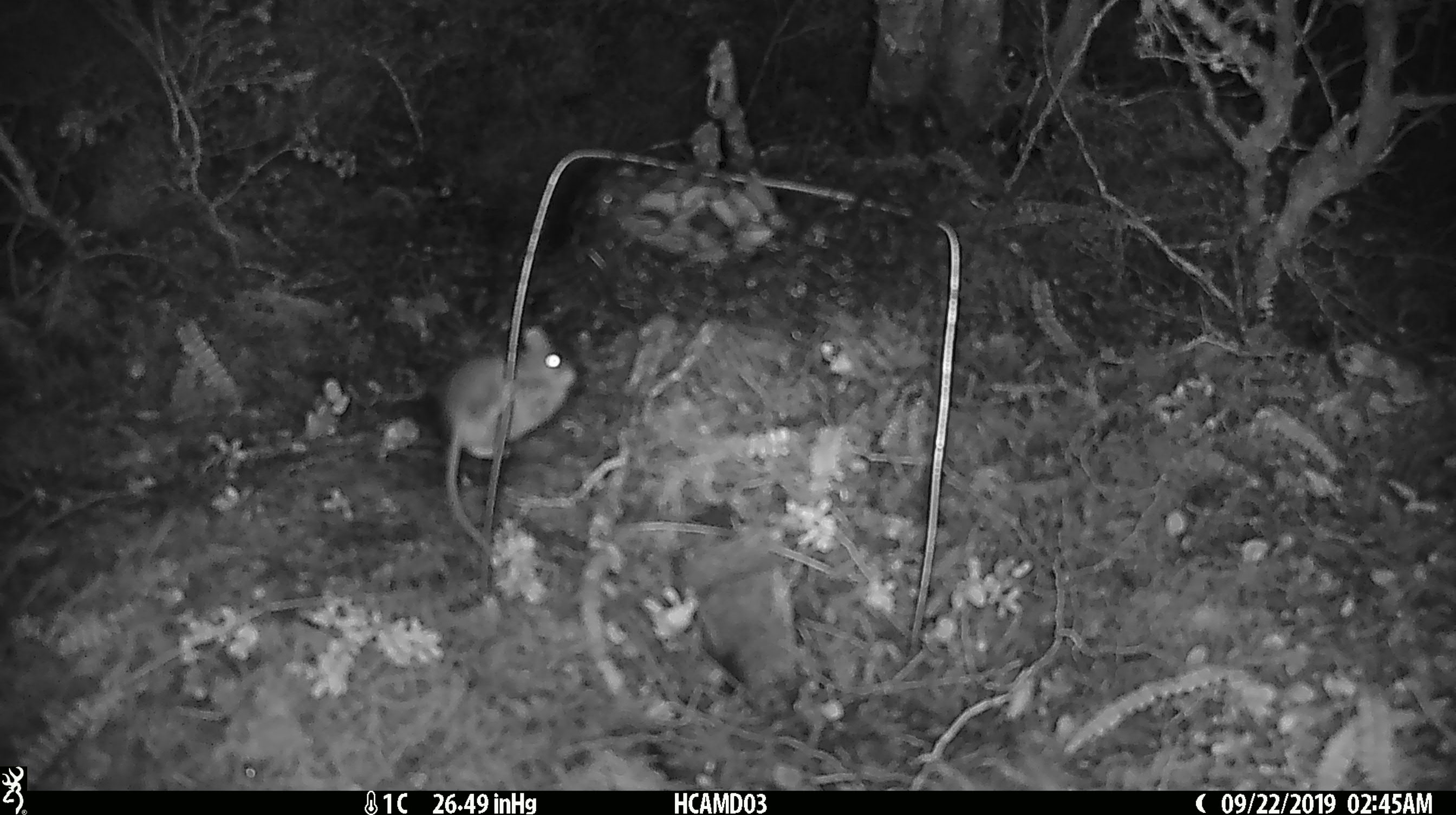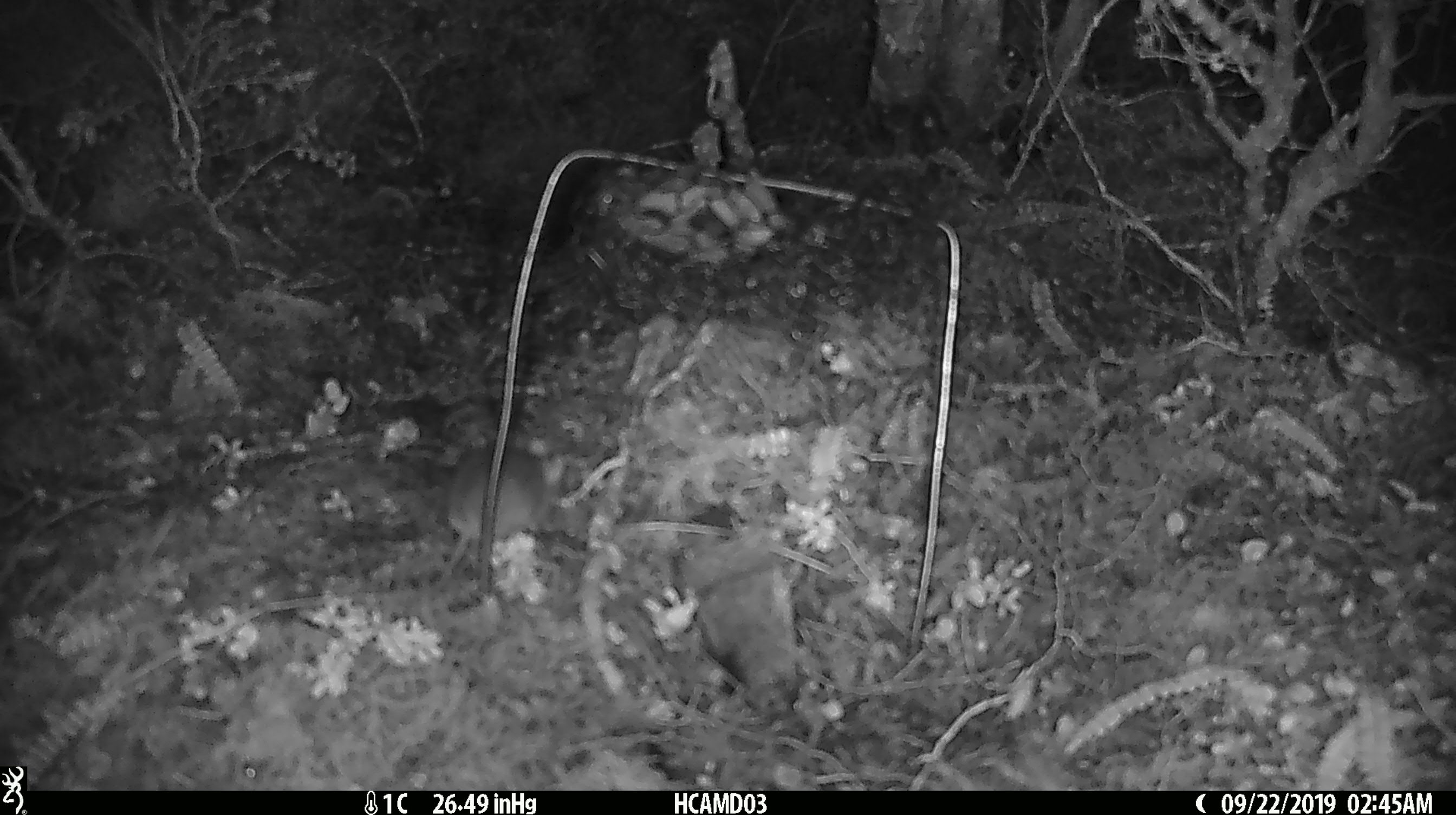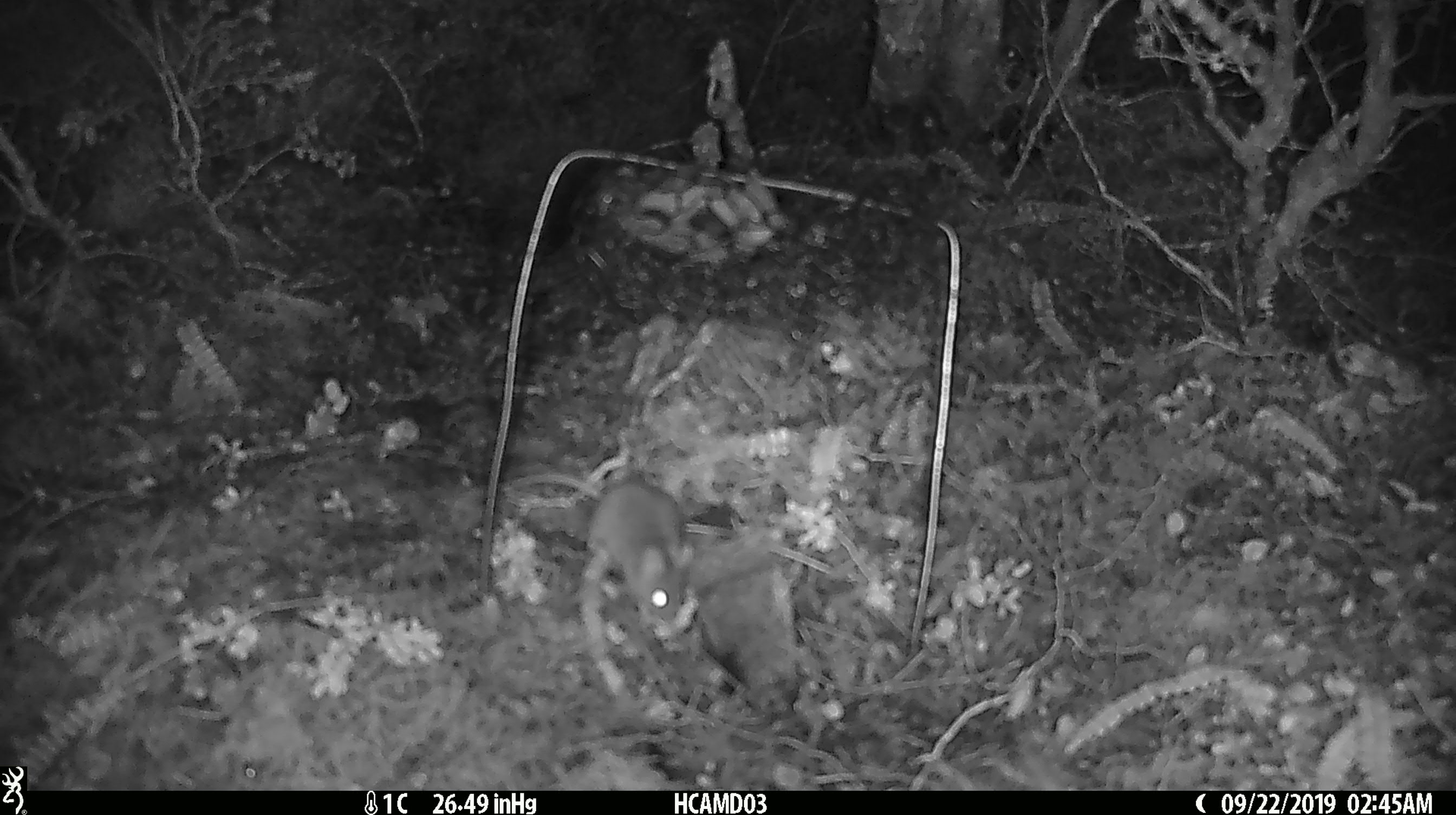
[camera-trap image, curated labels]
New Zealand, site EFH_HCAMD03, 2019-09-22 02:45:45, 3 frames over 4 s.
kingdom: Animalia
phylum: Chordata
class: Mammalia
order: Rodentia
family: Muridae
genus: Mus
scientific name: Mus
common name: mouse